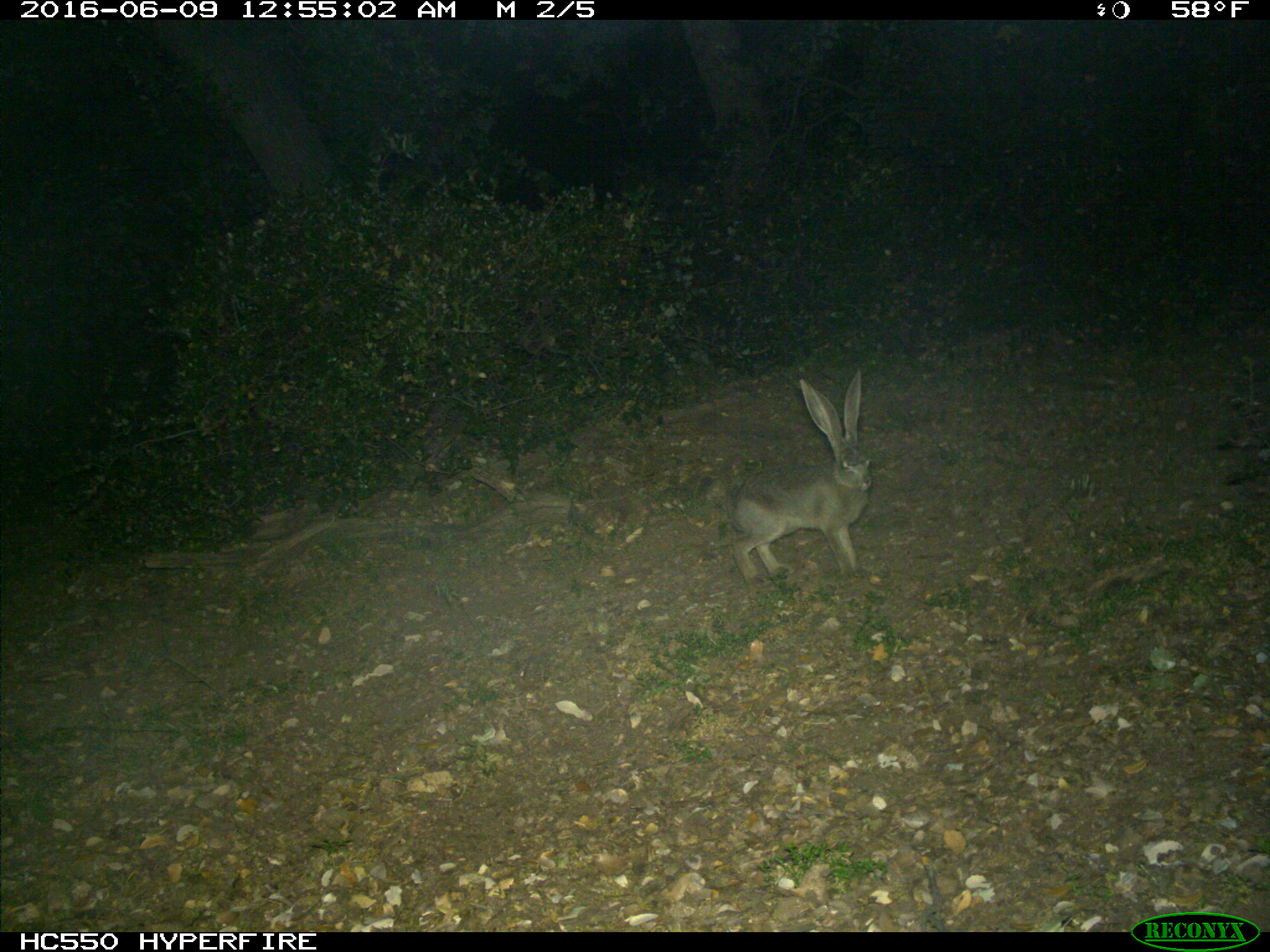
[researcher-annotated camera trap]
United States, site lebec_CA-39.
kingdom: Animalia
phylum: Chordata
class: Mammalia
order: Lagomorpha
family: Leporidae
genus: Lepus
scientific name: Lepus californicus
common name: black-tailed jackrabbit